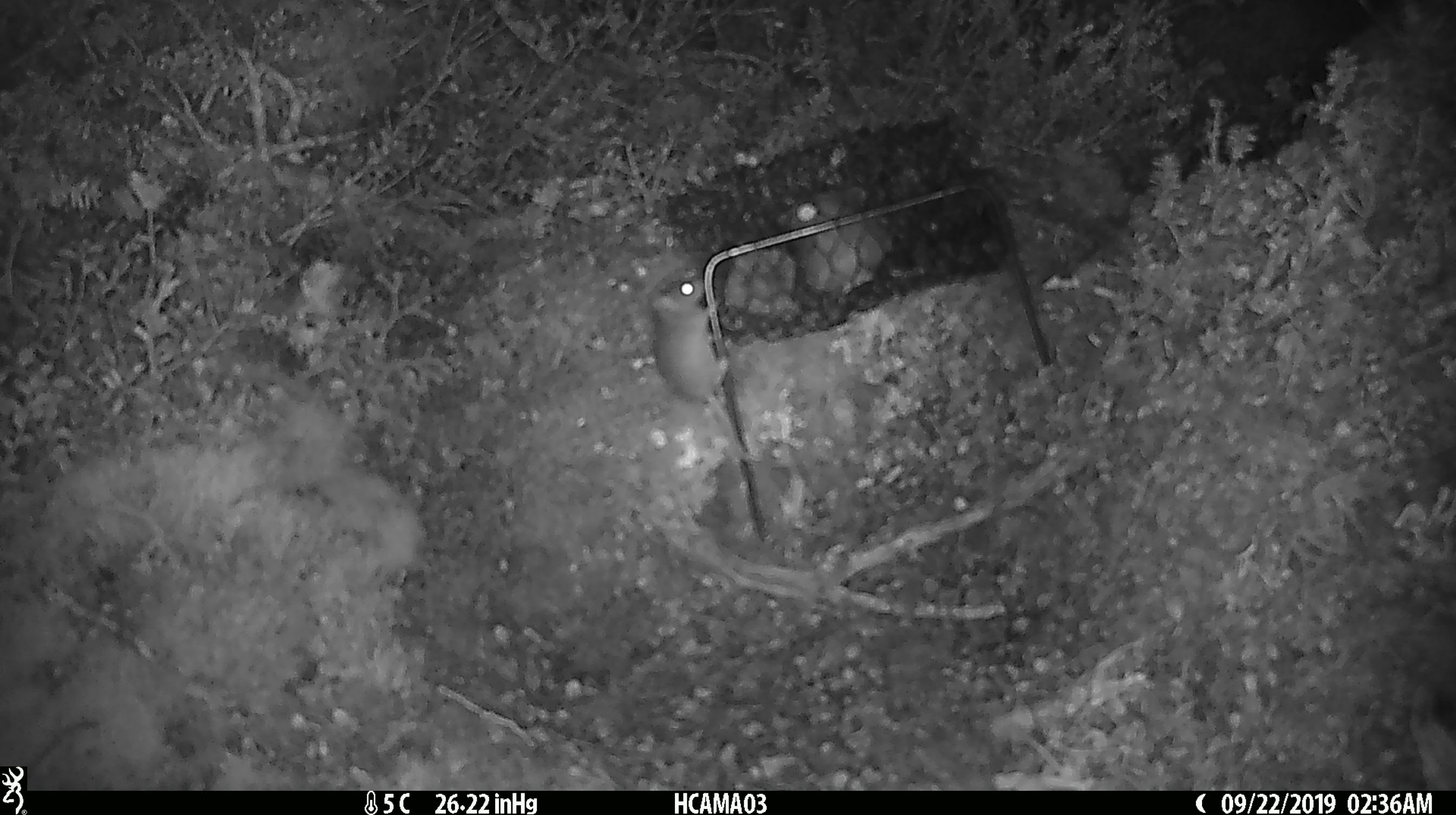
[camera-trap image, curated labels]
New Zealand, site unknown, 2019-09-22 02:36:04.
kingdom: Animalia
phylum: Chordata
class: Mammalia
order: Rodentia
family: Muridae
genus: Mus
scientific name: Mus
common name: mouse